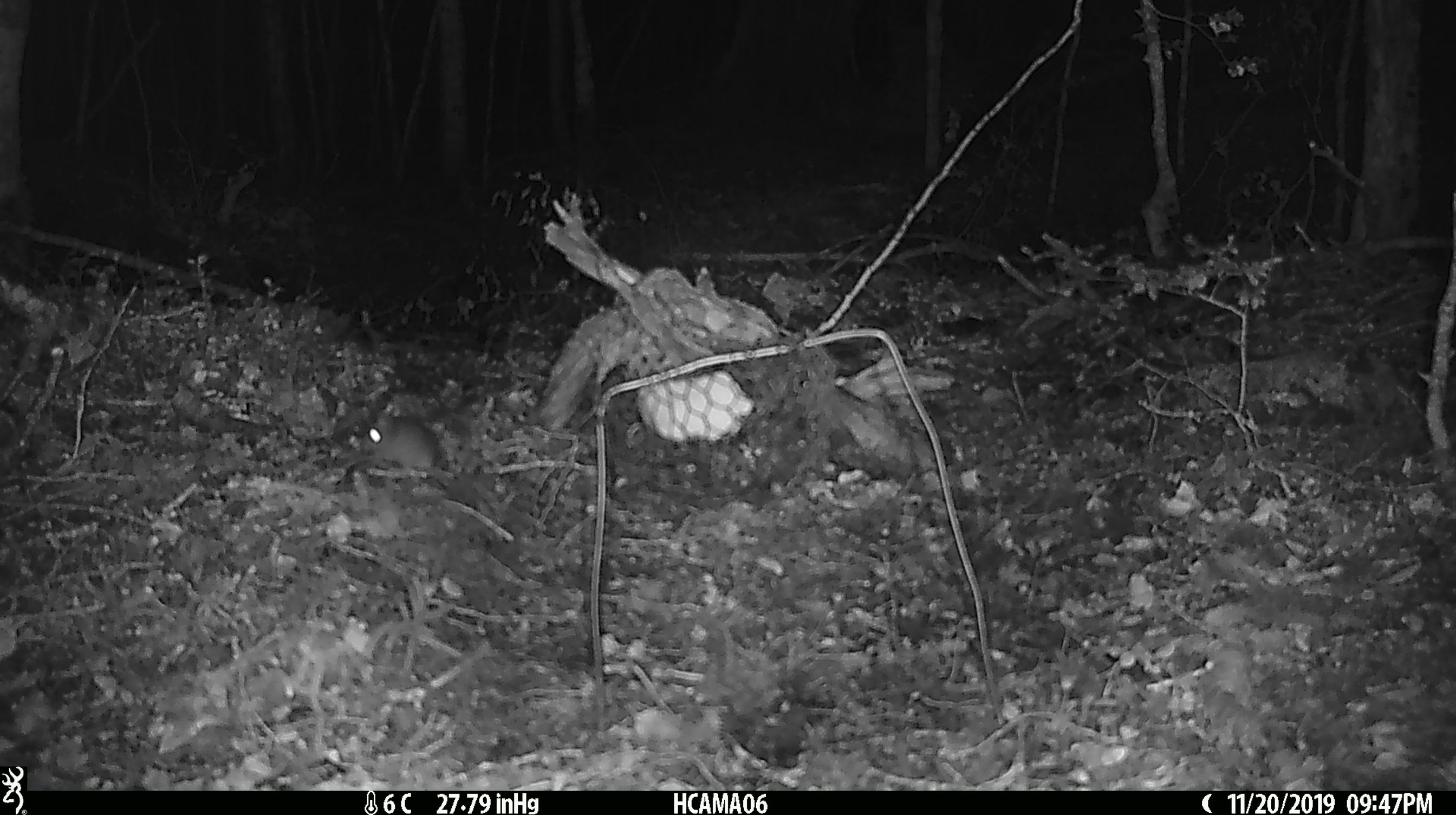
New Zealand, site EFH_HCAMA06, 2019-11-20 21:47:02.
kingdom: Animalia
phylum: Chordata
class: Mammalia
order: Rodentia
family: Muridae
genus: Mus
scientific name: Mus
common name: mouse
Mouse (Mus).